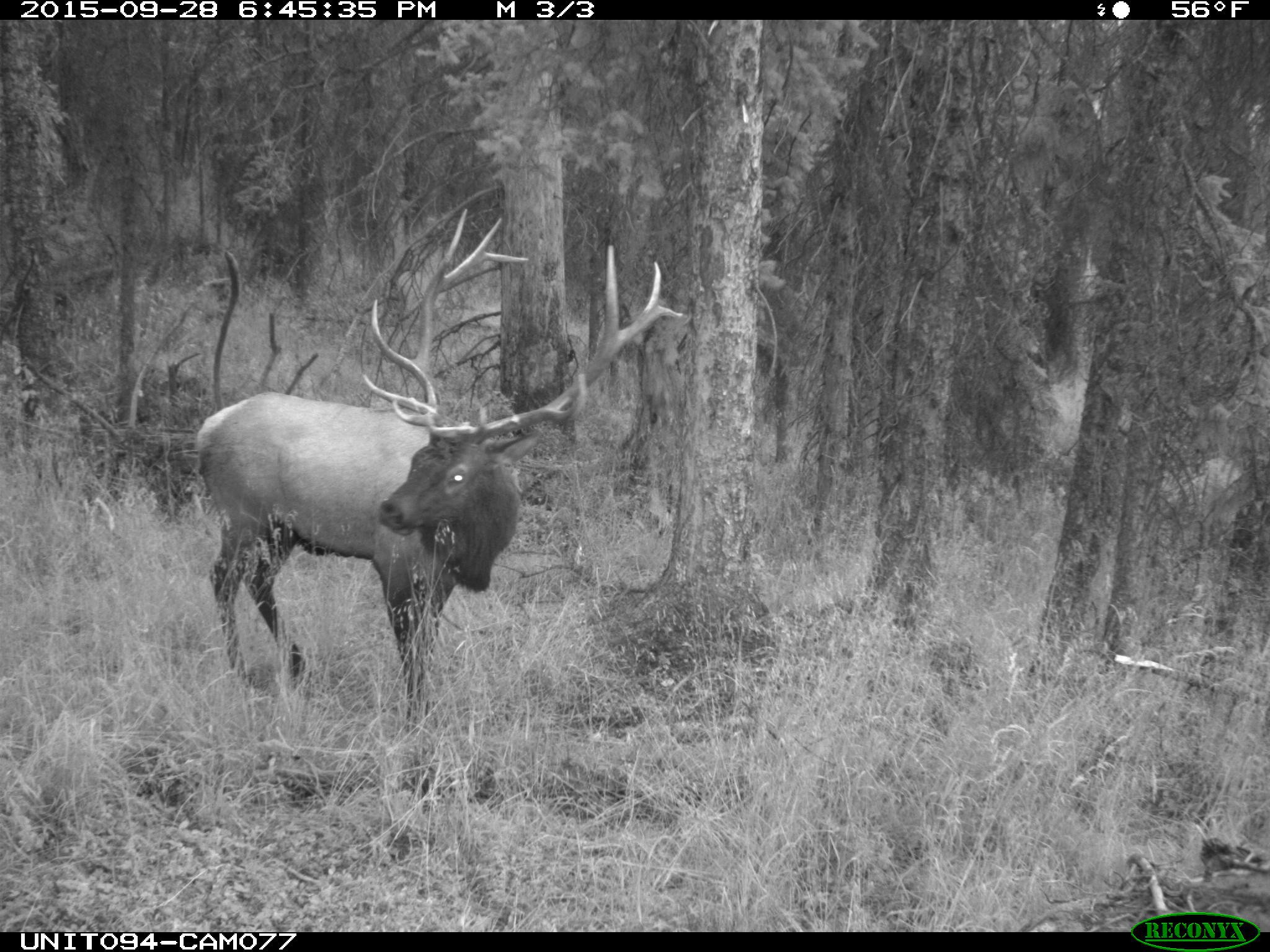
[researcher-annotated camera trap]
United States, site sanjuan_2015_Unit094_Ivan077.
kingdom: Animalia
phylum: Chordata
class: Mammalia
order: Artiodactyla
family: Cervidae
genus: Cervus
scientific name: Cervus elaphus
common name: red deer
Cervus elaphus (red deer).